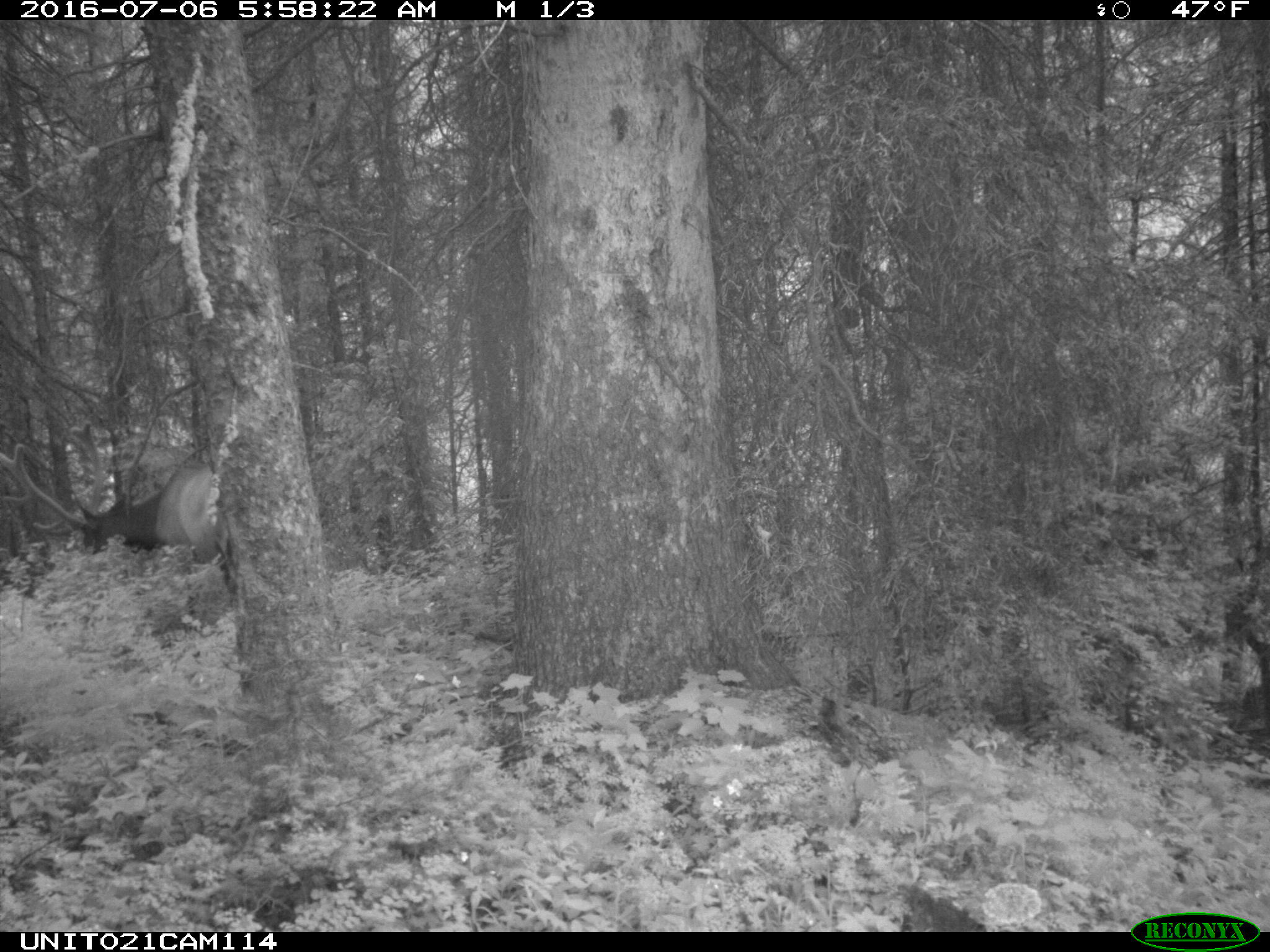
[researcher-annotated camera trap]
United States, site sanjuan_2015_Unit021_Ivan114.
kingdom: Animalia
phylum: Chordata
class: Mammalia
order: Artiodactyla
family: Cervidae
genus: Cervus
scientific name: Cervus elaphus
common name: red deer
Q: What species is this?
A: Cervus elaphus (red deer).